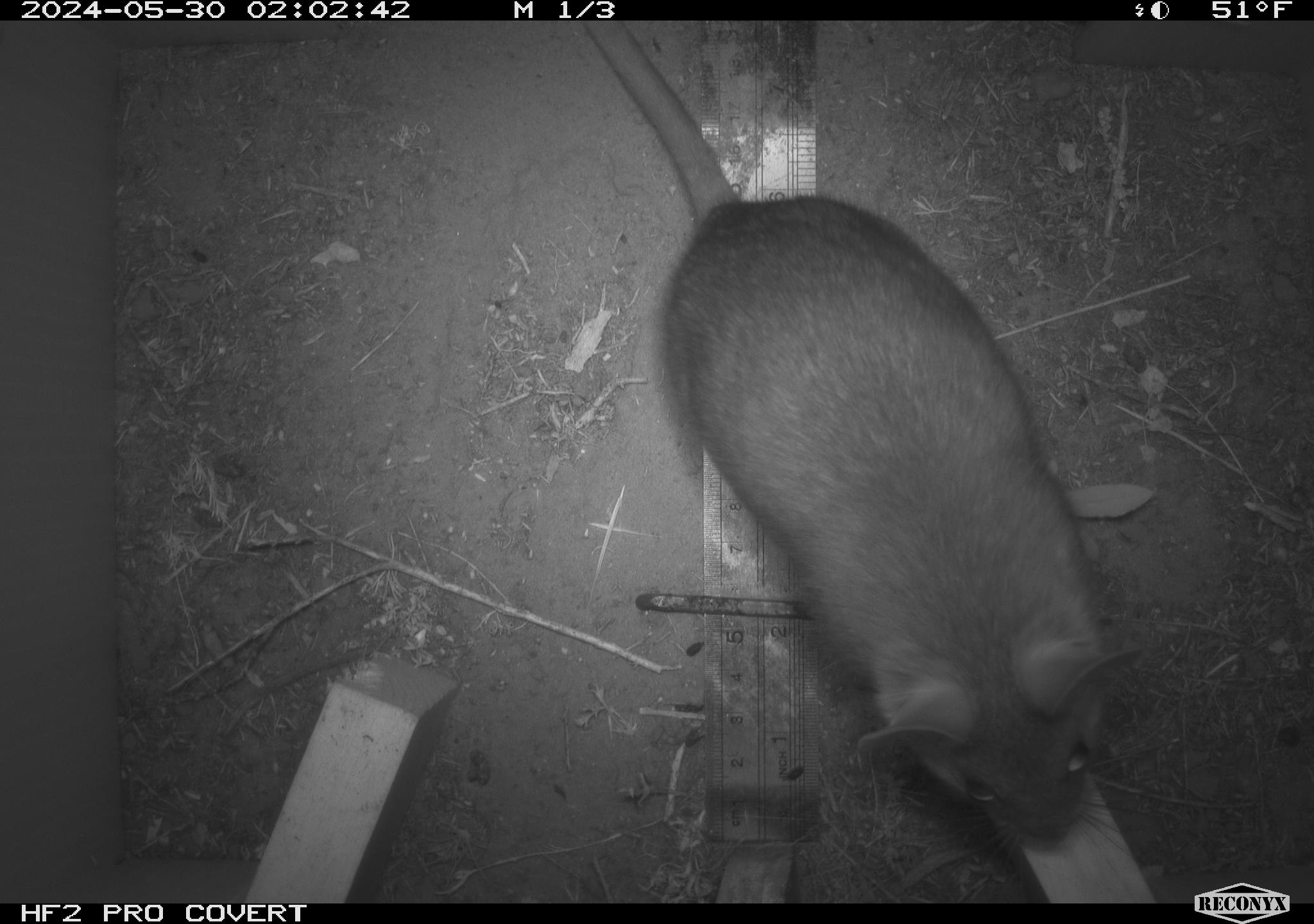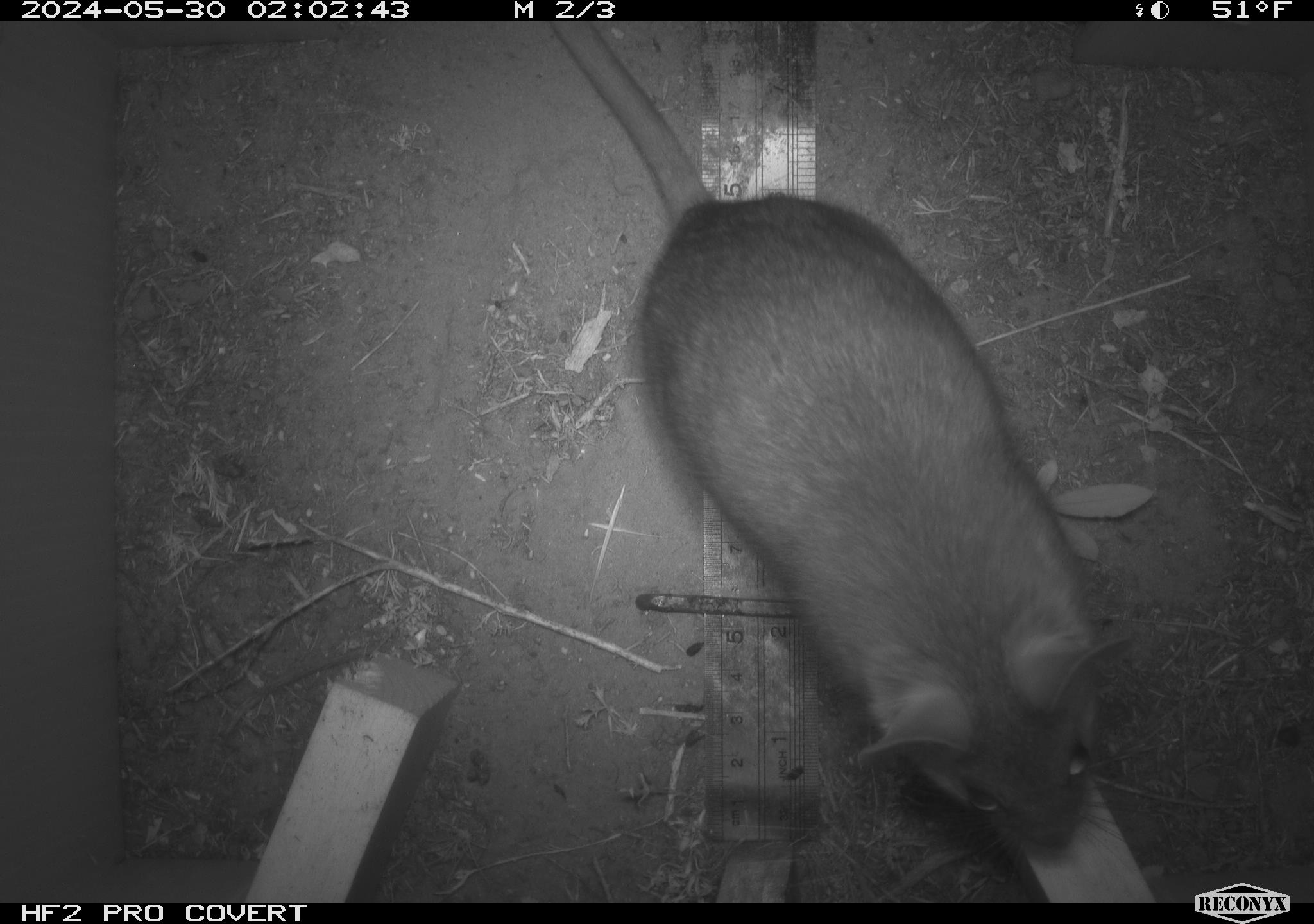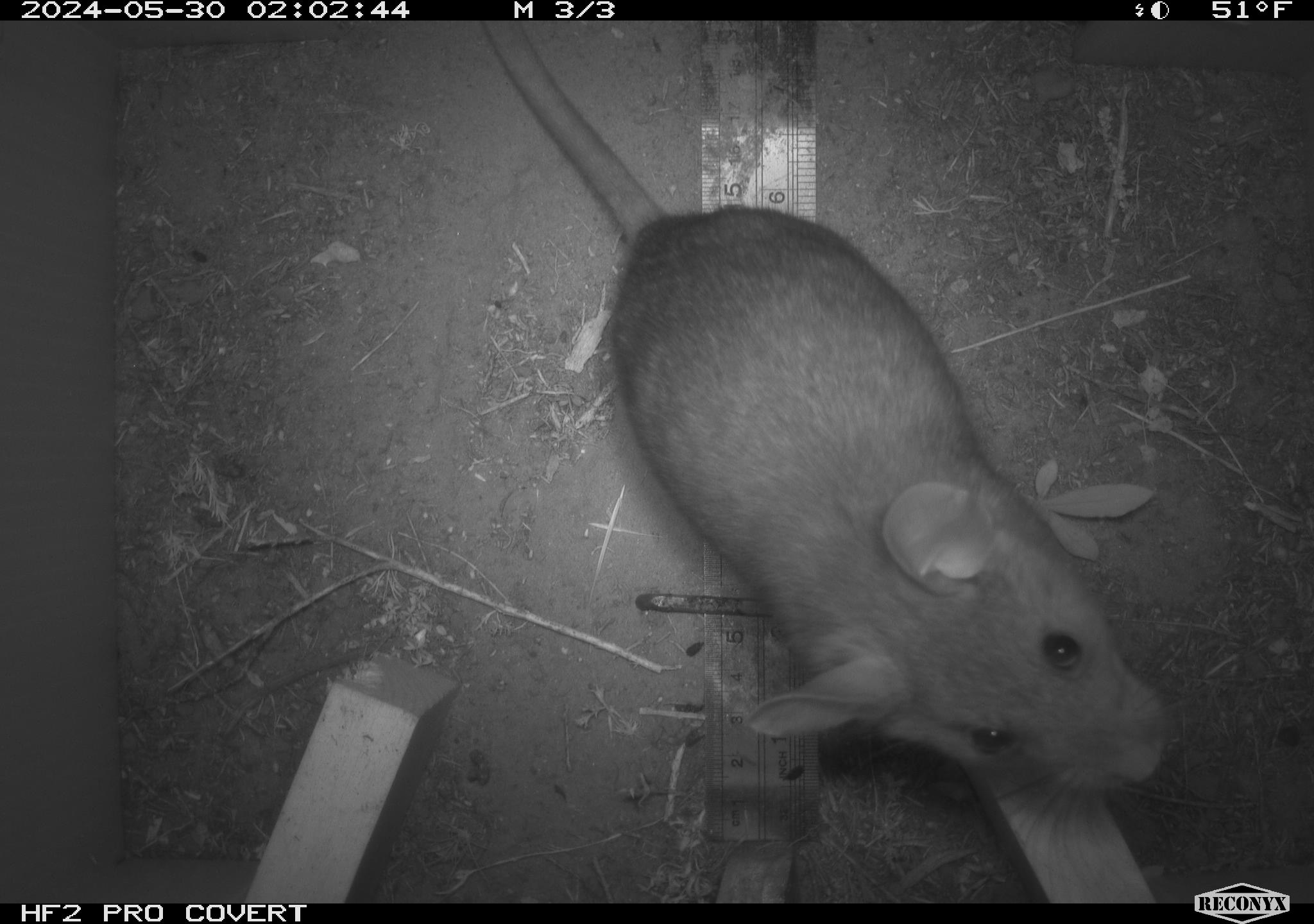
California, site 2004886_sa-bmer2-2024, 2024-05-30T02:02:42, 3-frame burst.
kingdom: Animalia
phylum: Chordata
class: Mammalia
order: Rodentia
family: Muridae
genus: Rattus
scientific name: Rattus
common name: rat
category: rattus species